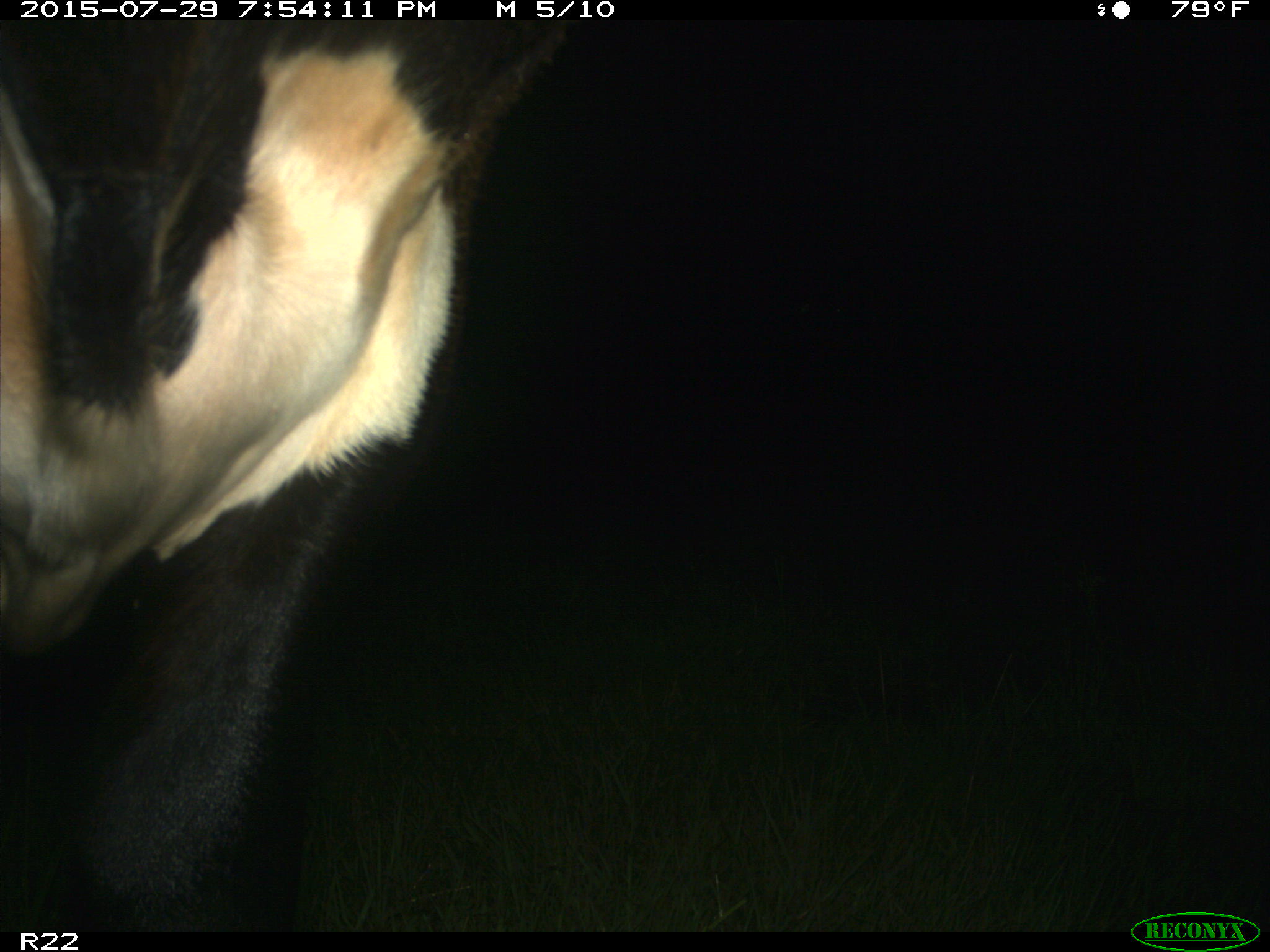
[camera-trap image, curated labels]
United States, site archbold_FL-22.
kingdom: Animalia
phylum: Chordata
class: Mammalia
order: Artiodactyla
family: Bovidae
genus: Bos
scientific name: Bos taurus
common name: domestic cow